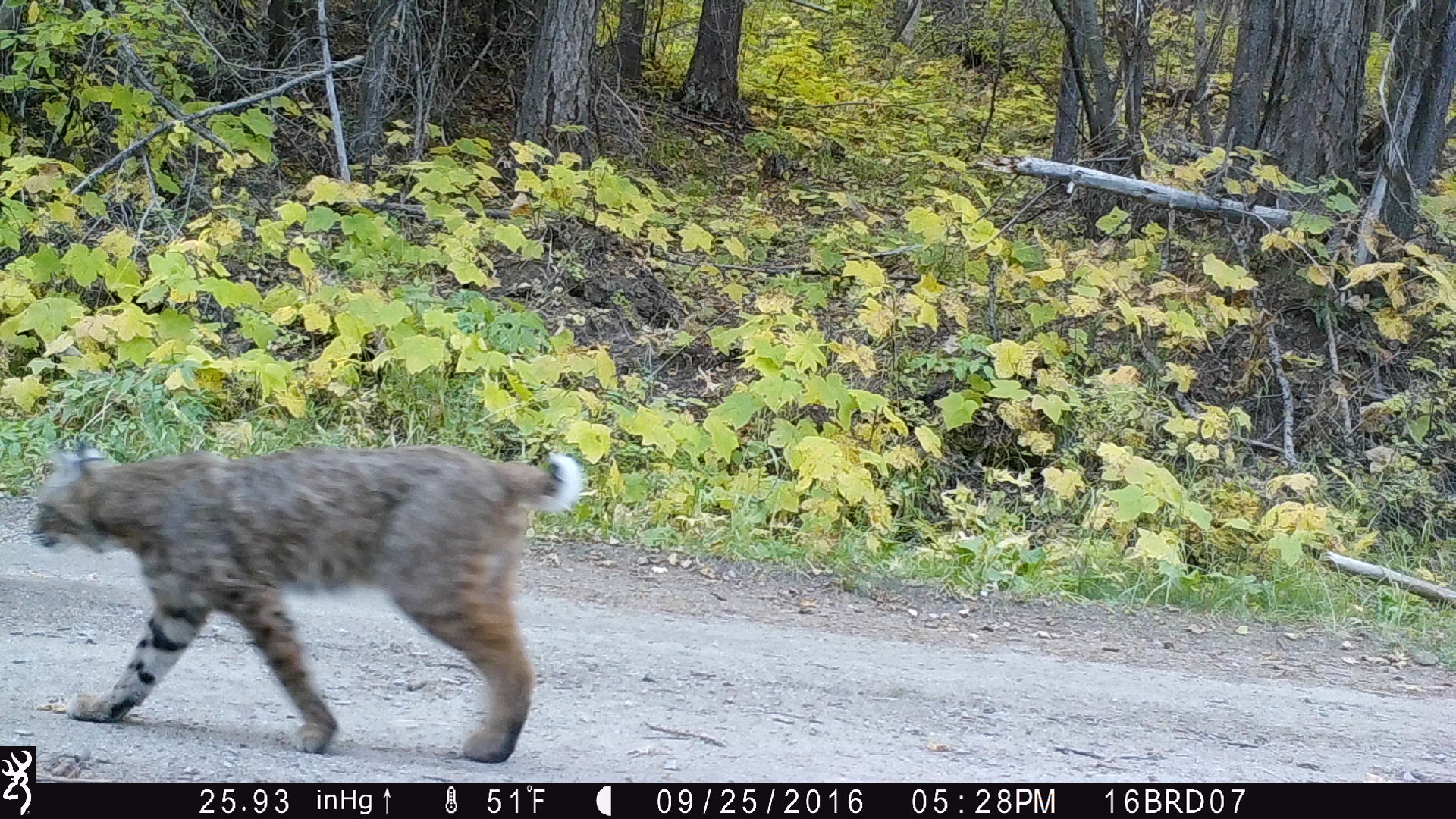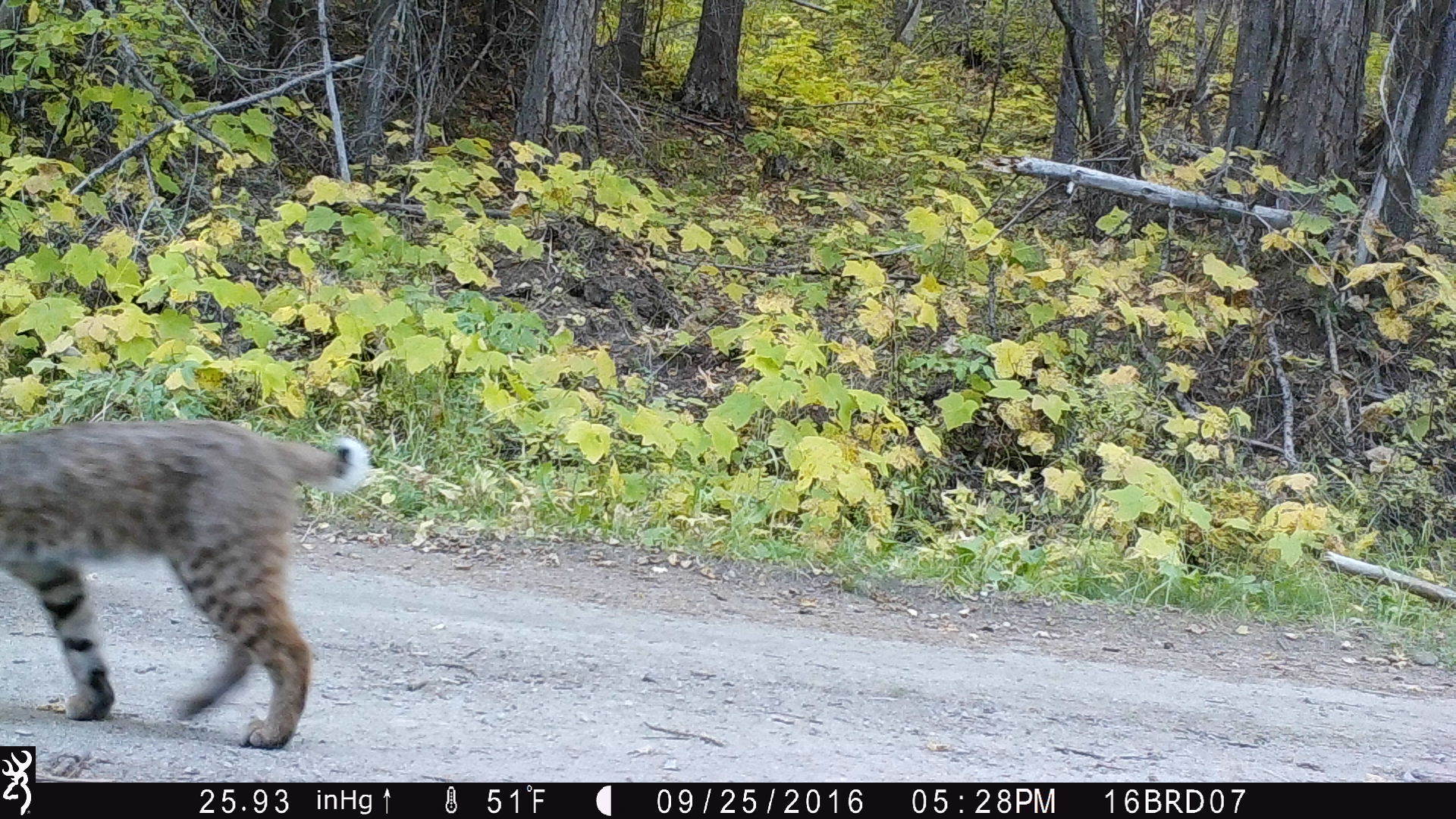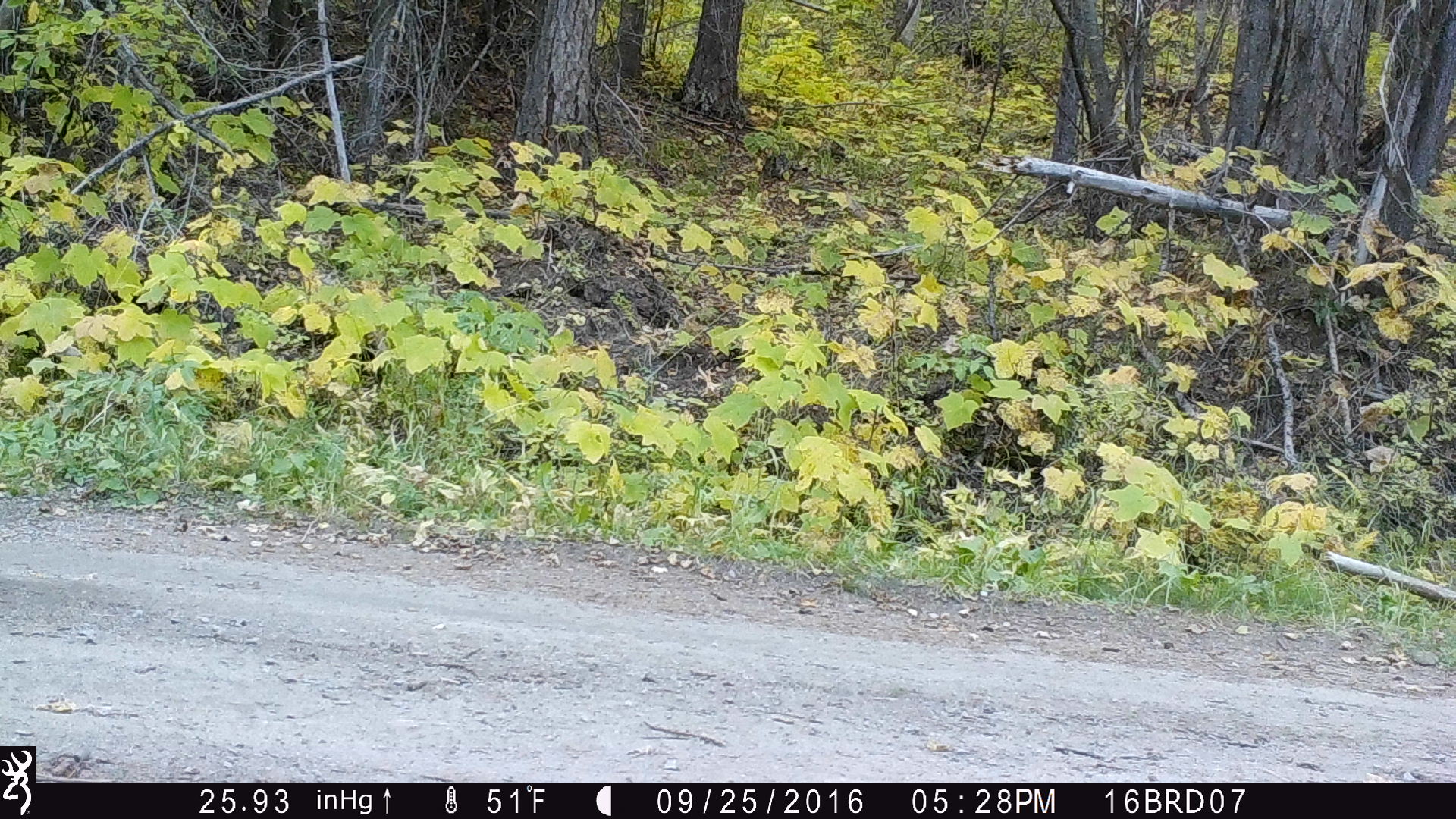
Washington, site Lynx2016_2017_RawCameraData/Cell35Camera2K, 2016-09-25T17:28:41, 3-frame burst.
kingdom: Animalia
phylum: Chordata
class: Mammalia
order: Carnivora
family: Felidae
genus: Lynx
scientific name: Lynx rufus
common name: bobcat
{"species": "Lynx rufus (bobcat)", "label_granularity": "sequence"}